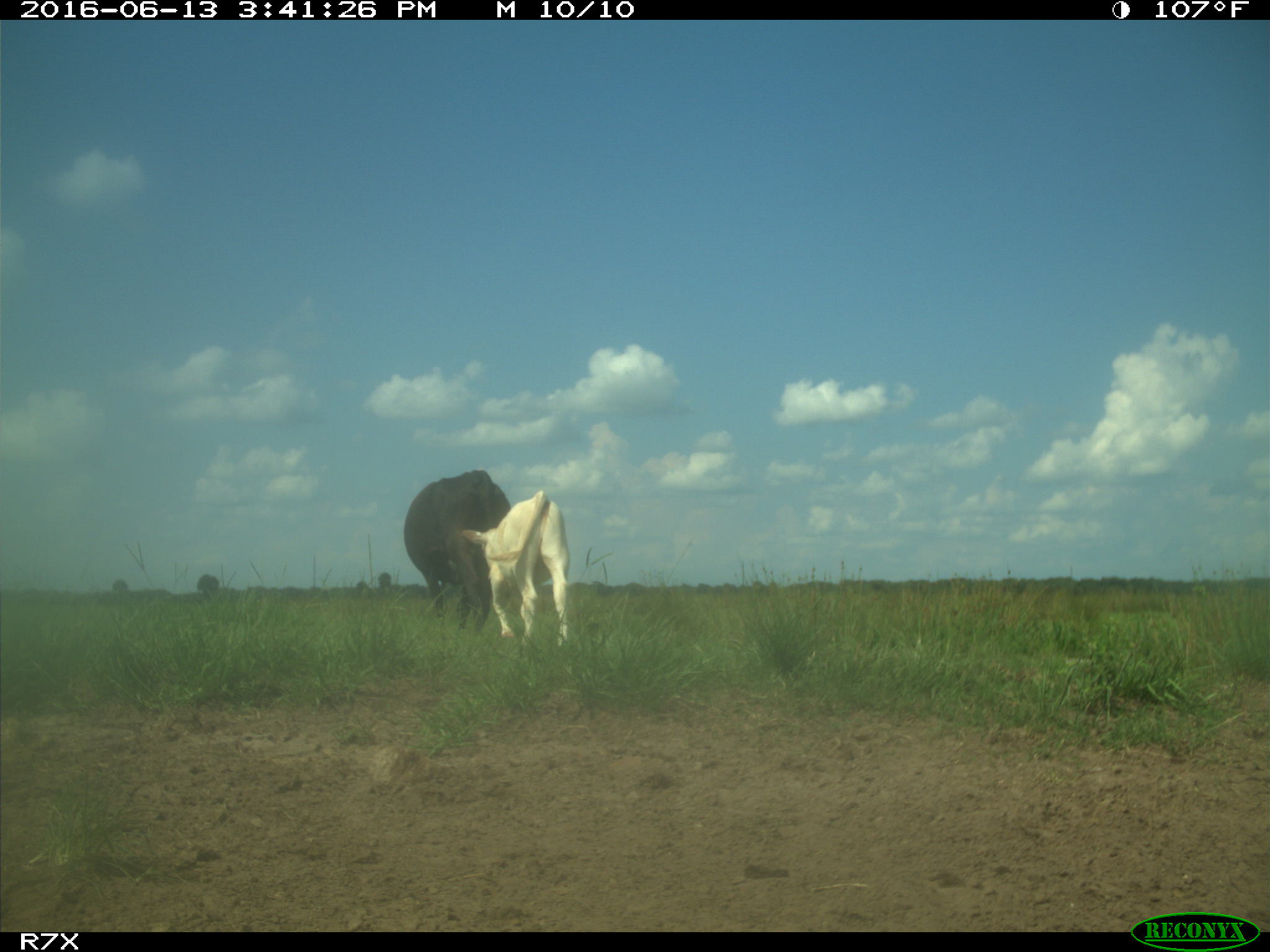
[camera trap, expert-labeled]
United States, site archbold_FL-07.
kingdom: Animalia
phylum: Chordata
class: Mammalia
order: Artiodactyla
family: Bovidae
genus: Bos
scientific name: Bos taurus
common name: domestic cow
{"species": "Bos taurus (domestic cow)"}